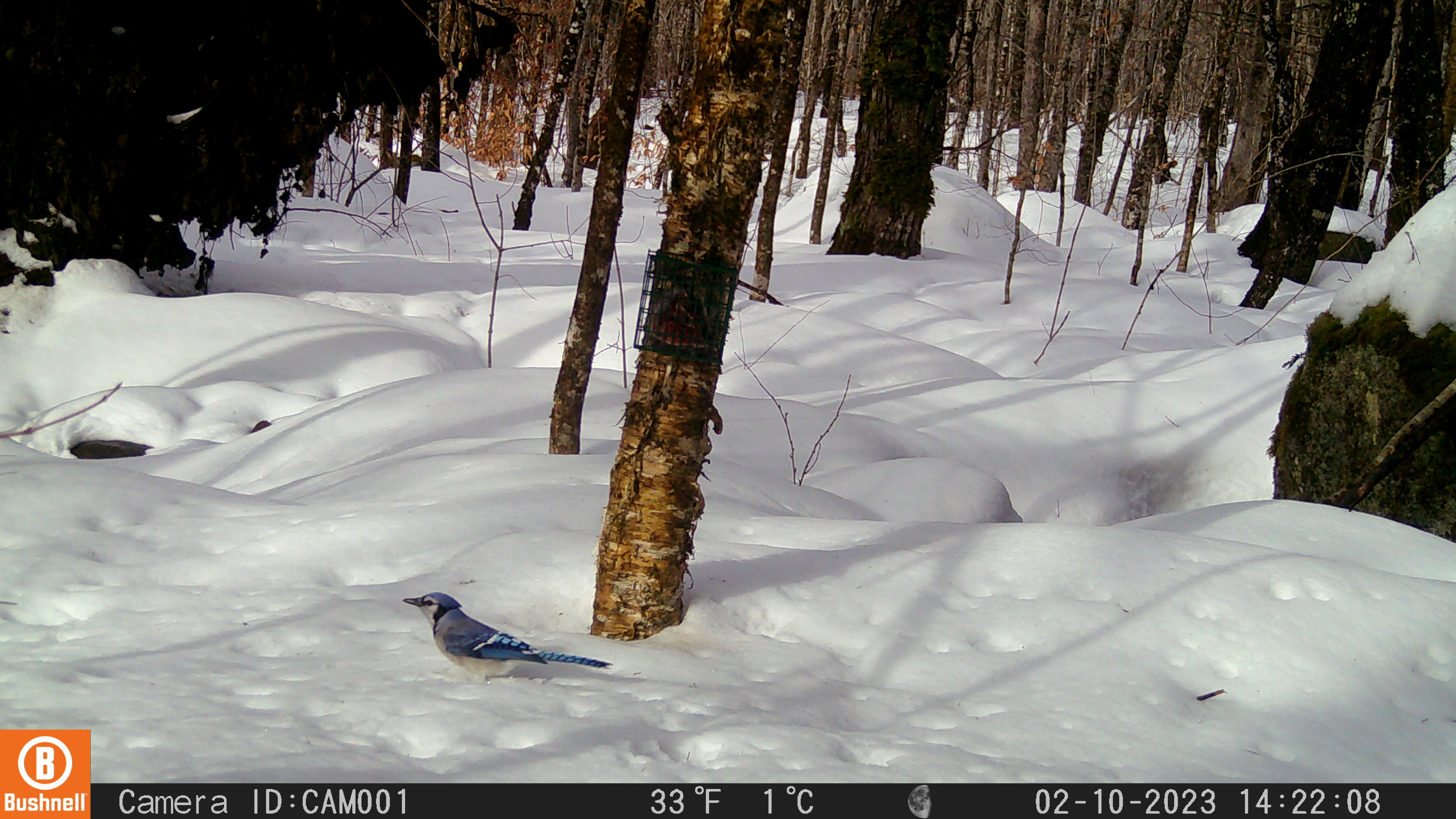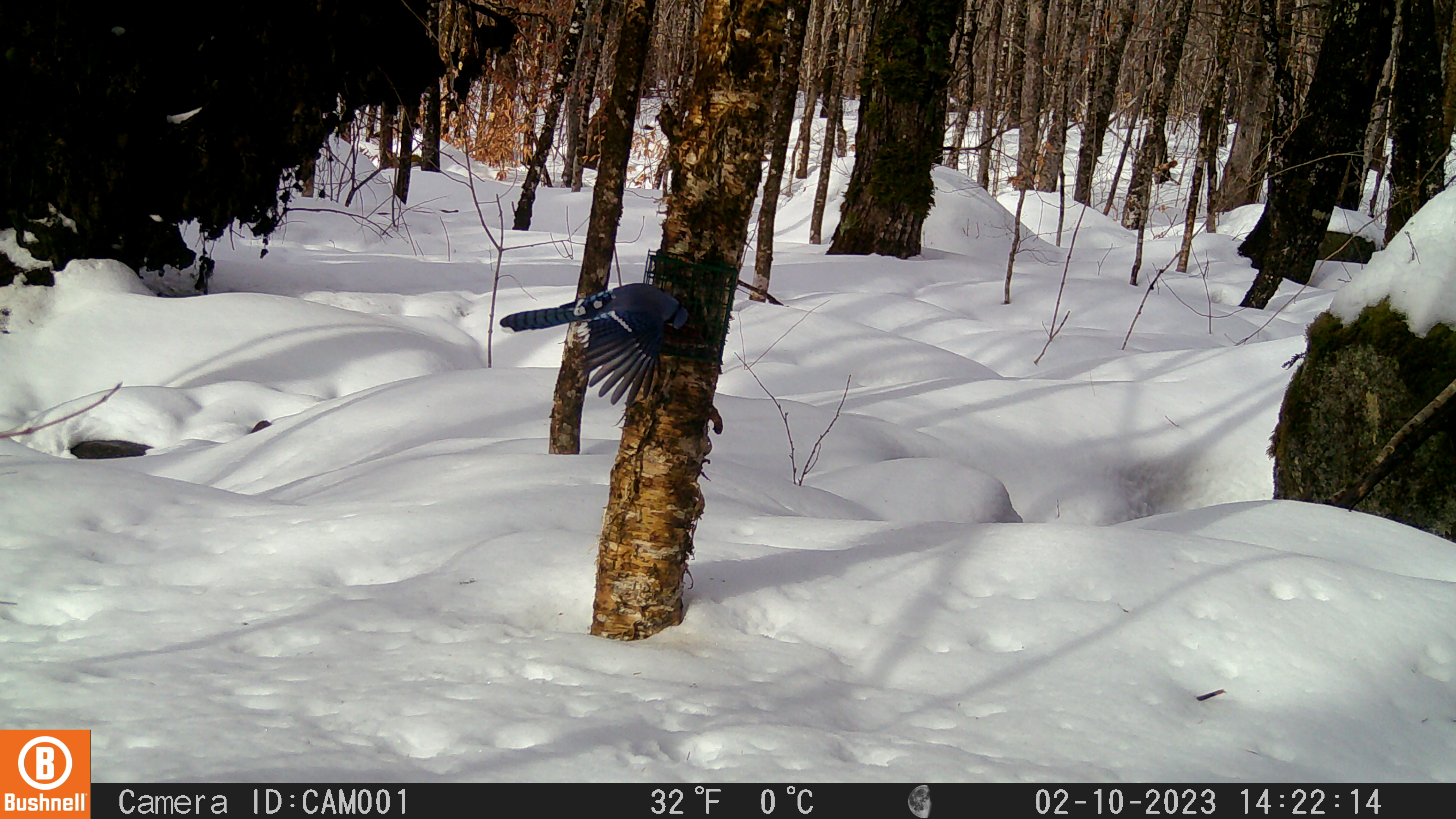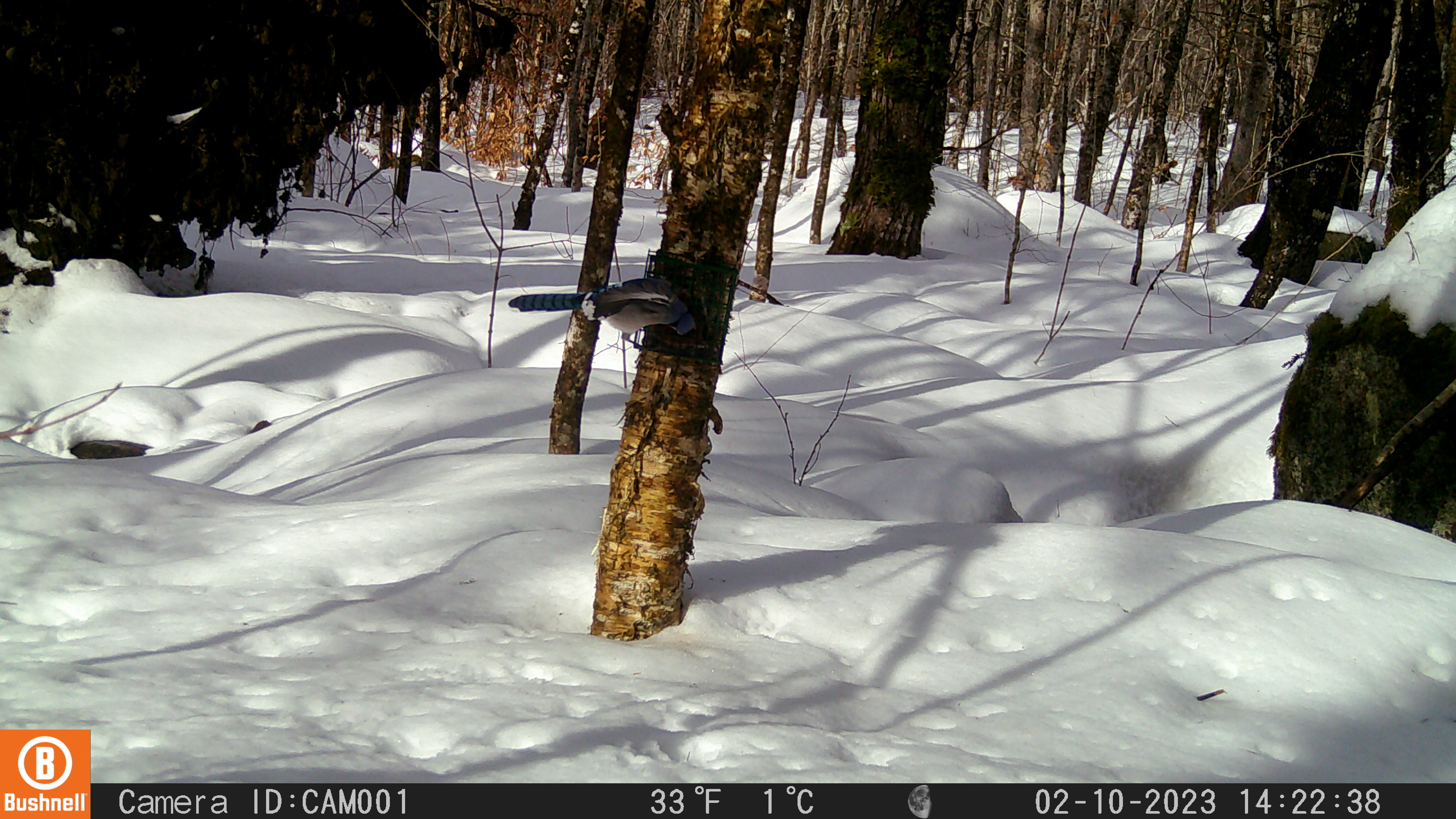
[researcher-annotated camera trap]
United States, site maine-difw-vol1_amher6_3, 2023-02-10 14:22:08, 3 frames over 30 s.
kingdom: Animalia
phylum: Chordata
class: Aves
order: Passeriformes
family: Corvidae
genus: Cyanocitta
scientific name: Cyanocitta cristata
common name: blue jay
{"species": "blue jay (Cyanocitta cristata)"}